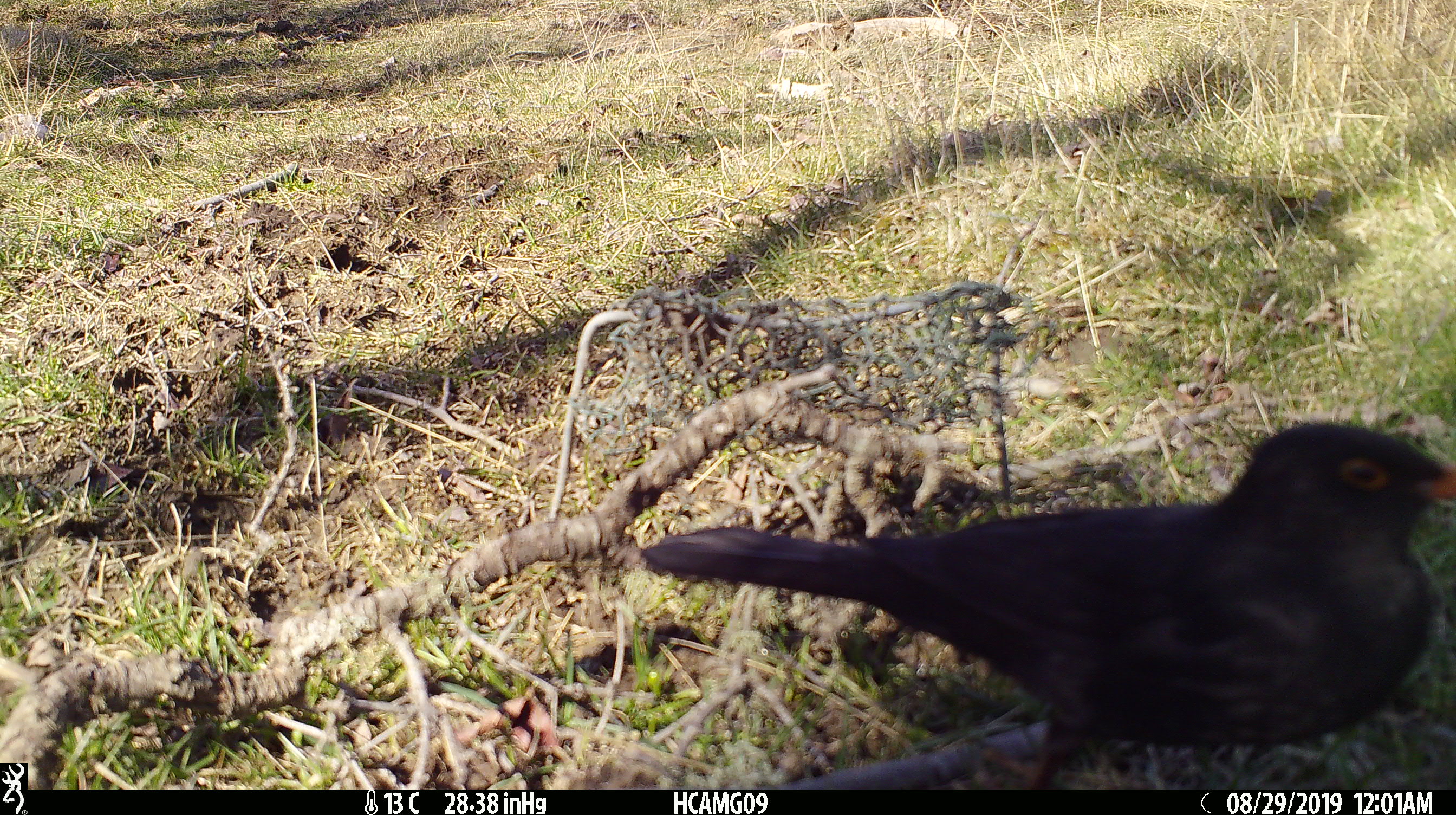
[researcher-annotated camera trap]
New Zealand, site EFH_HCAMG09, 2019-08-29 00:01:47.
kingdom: Animalia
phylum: Chordata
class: Aves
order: Passeriformes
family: Turdidae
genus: Turdus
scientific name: Turdus merula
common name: eurasian blackbird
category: blackbird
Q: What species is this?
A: Blackbird (eurasian blackbird) (Turdus merula).